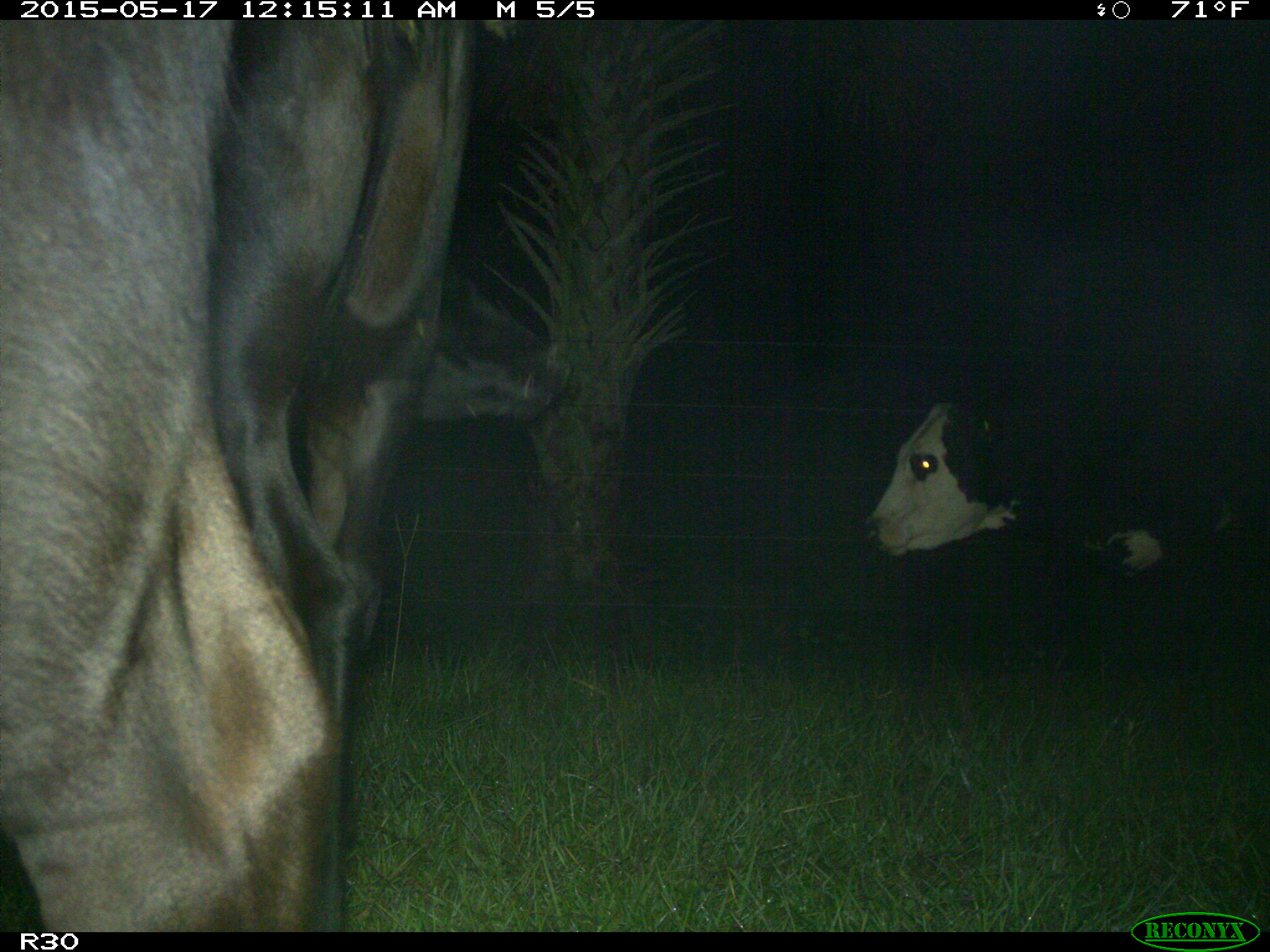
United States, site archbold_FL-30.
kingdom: Animalia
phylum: Chordata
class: Mammalia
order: Artiodactyla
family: Bovidae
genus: Bos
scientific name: Bos taurus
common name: domestic cow